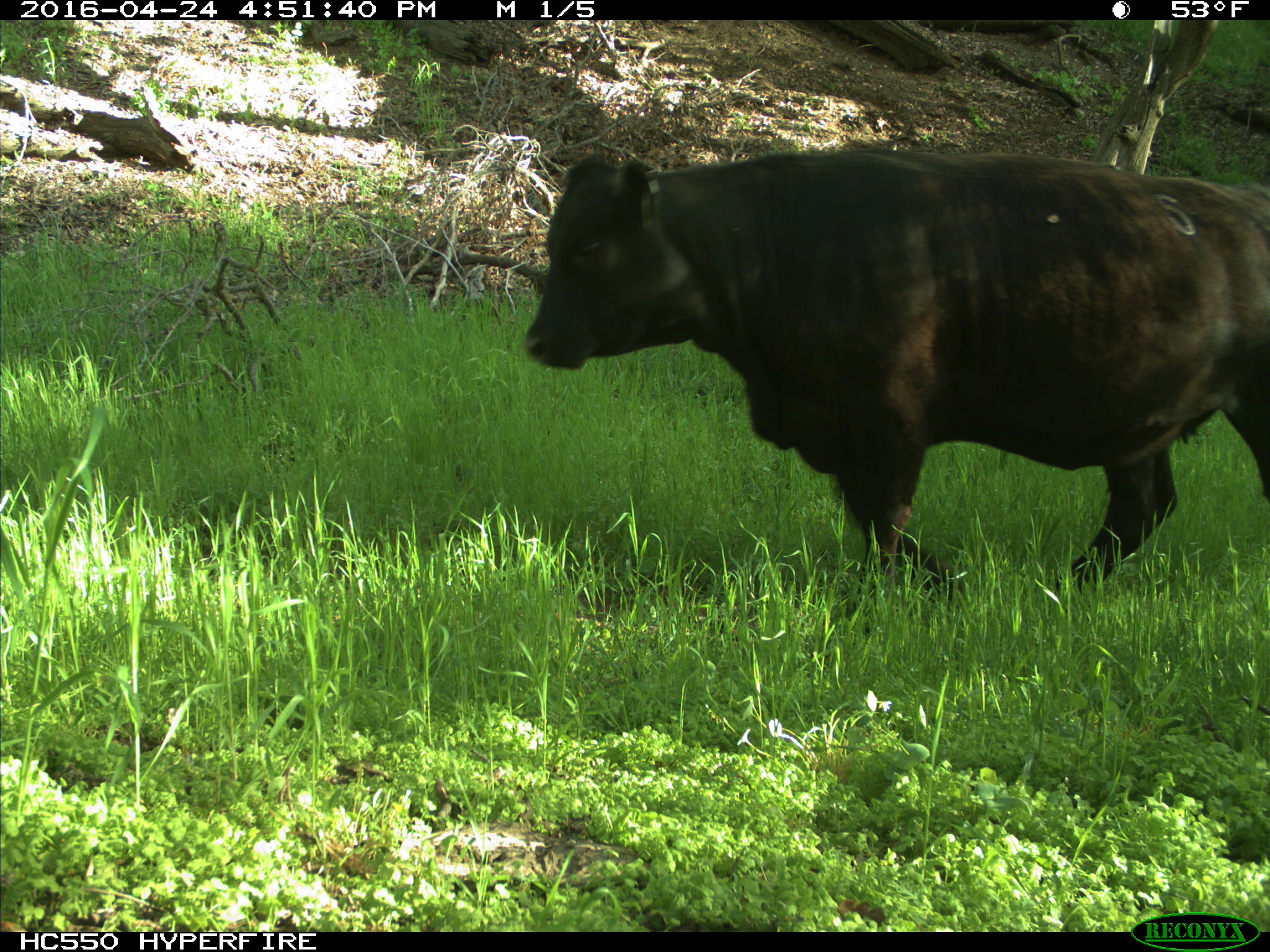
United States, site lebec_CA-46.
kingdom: Animalia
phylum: Chordata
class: Mammalia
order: Artiodactyla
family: Bovidae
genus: Bos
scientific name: Bos taurus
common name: domestic cow